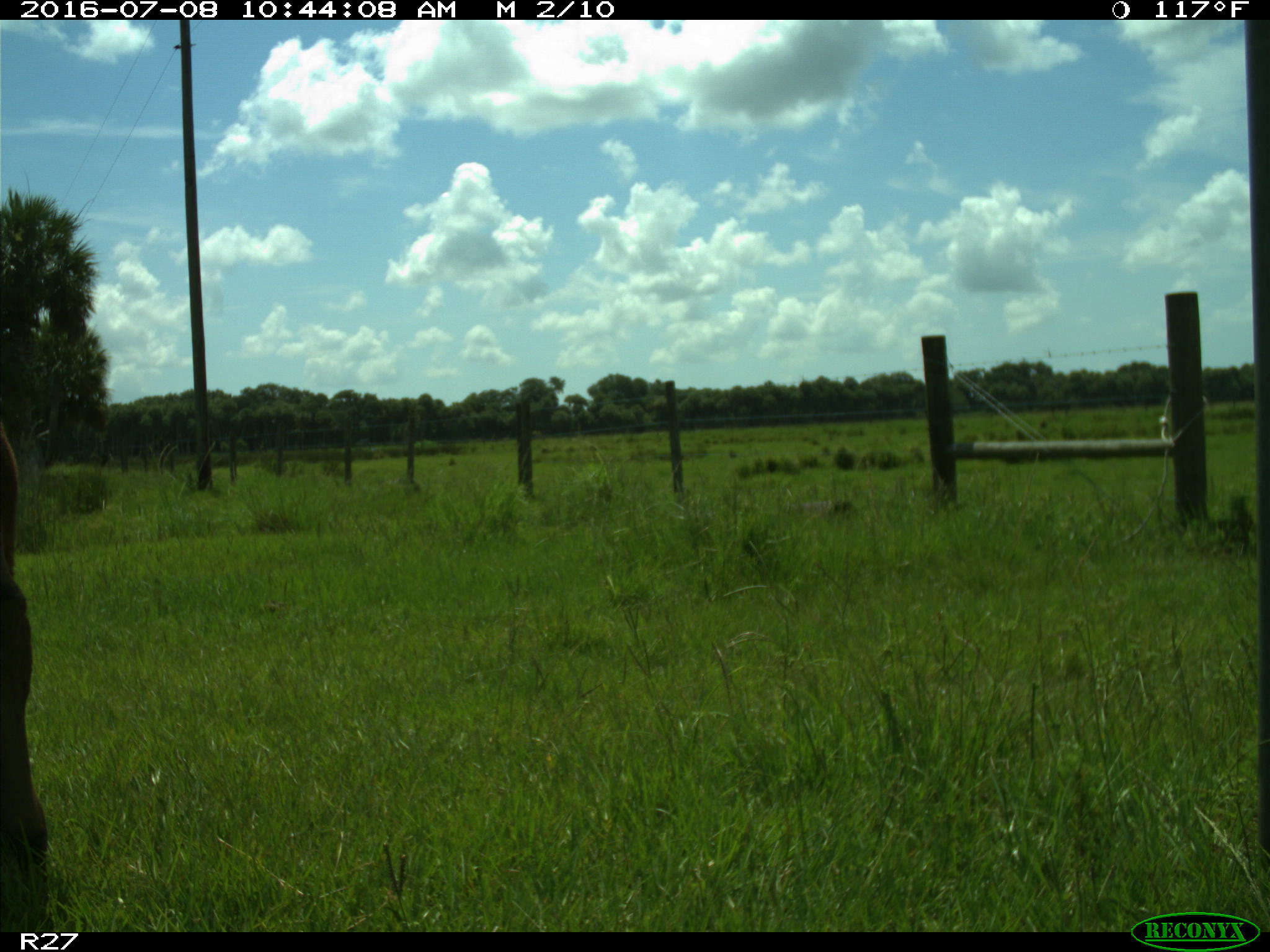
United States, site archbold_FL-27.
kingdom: Animalia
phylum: Chordata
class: Mammalia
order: Artiodactyla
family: Bovidae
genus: Bos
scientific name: Bos taurus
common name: domestic cow